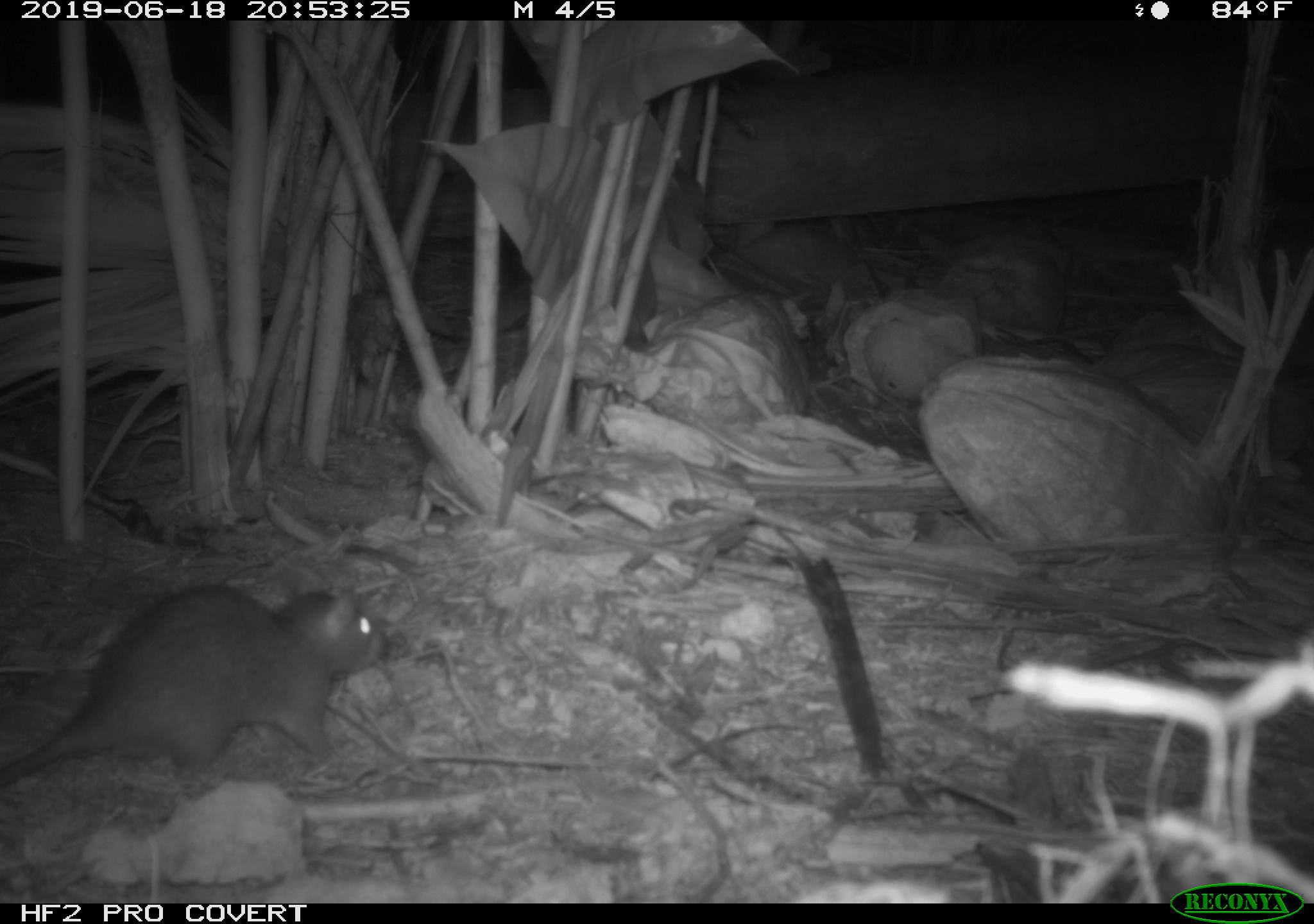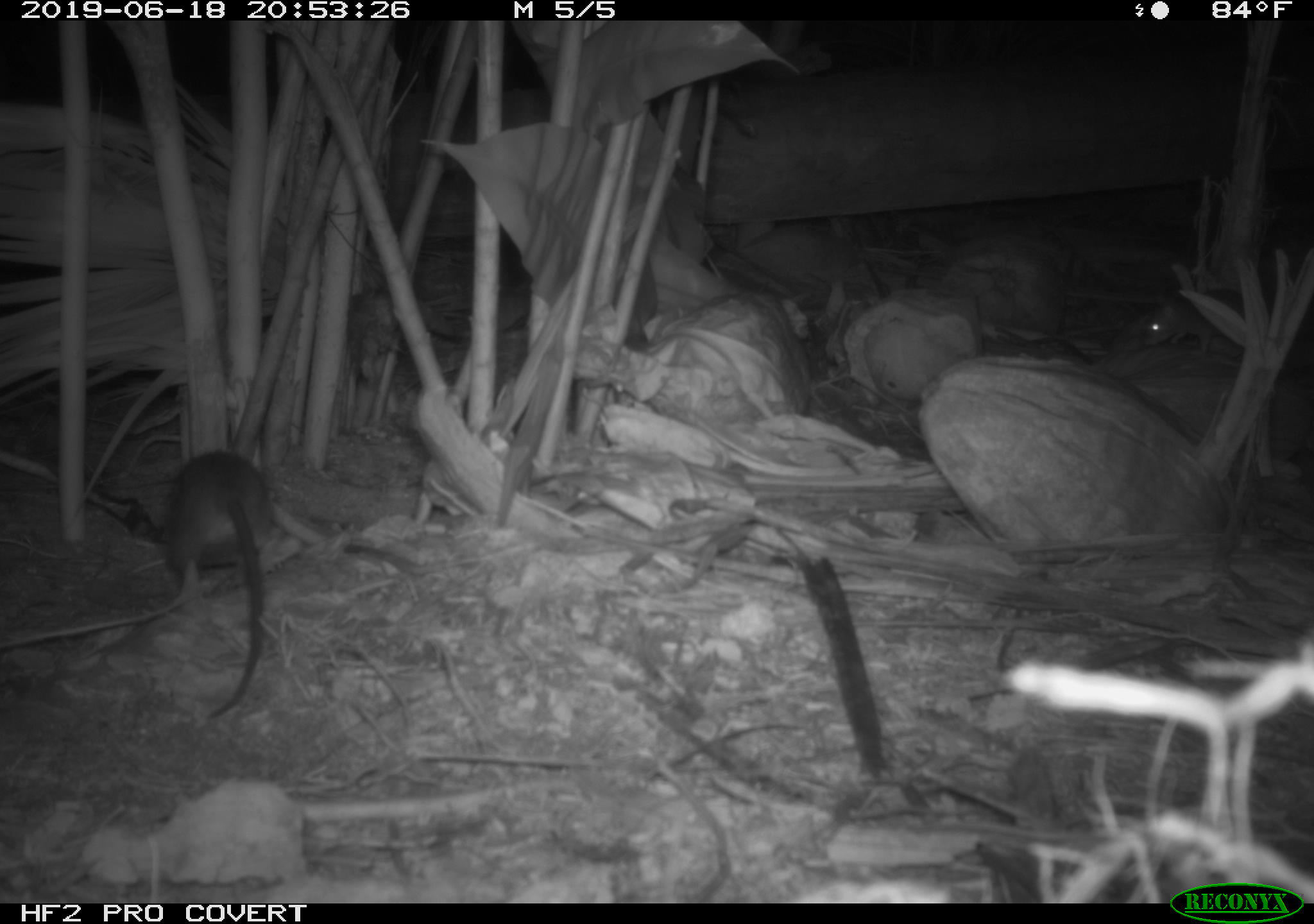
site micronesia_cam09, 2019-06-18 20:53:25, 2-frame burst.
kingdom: Animalia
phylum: Chordata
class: Mammalia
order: Rodentia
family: Muridae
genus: Rattus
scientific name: Rattus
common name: rat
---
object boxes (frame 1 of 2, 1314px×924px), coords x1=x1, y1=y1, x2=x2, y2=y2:
rat: x1=0, y1=578, x2=391, y2=792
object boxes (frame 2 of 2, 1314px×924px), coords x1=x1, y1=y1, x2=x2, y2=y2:
rat: x1=147, y1=441, x2=275, y2=715; x1=1131, y1=275, x2=1306, y2=357